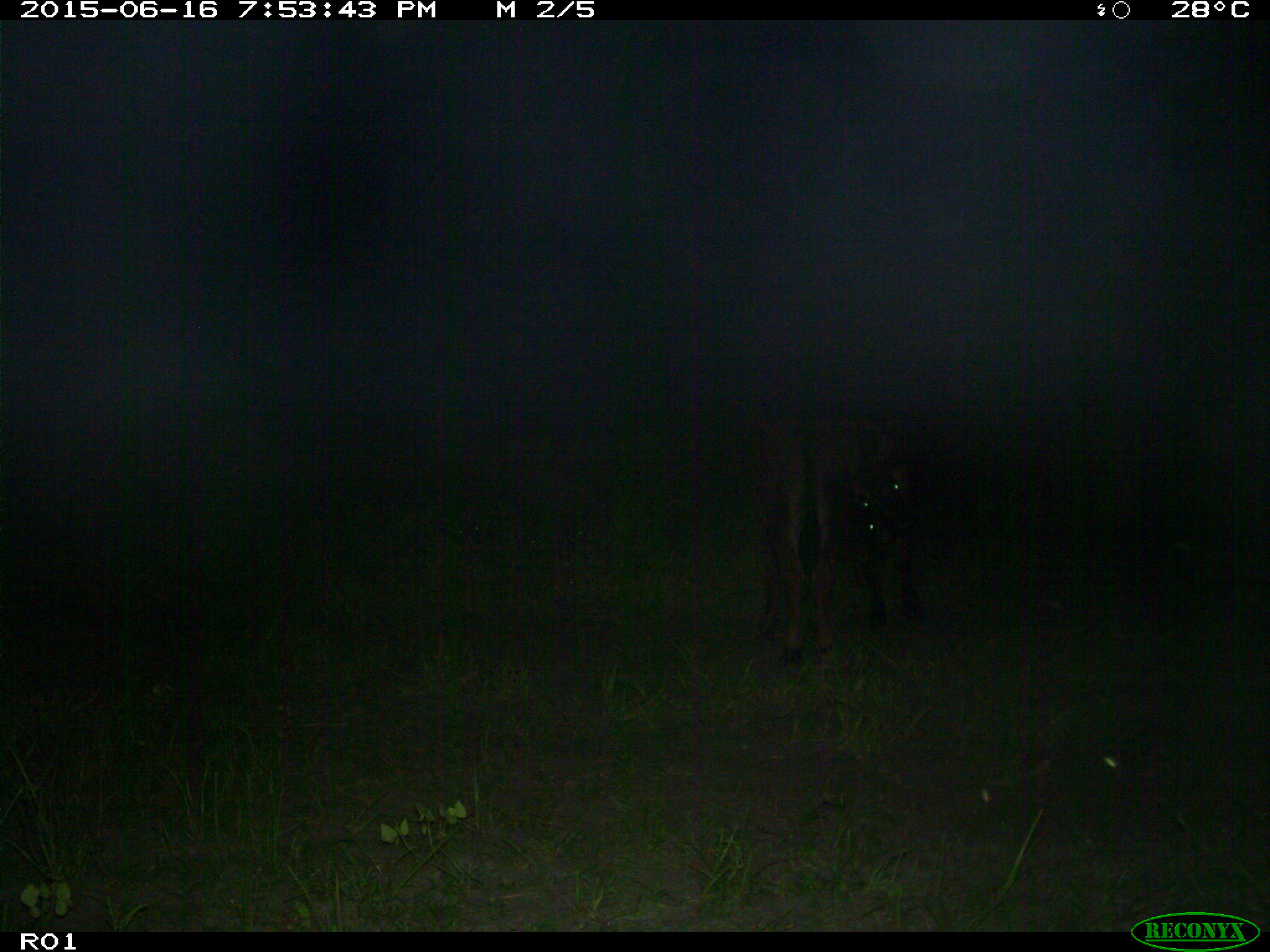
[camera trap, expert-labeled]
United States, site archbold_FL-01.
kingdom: Animalia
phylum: Chordata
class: Mammalia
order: Artiodactyla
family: Bovidae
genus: Bos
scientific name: Bos taurus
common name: domestic cow